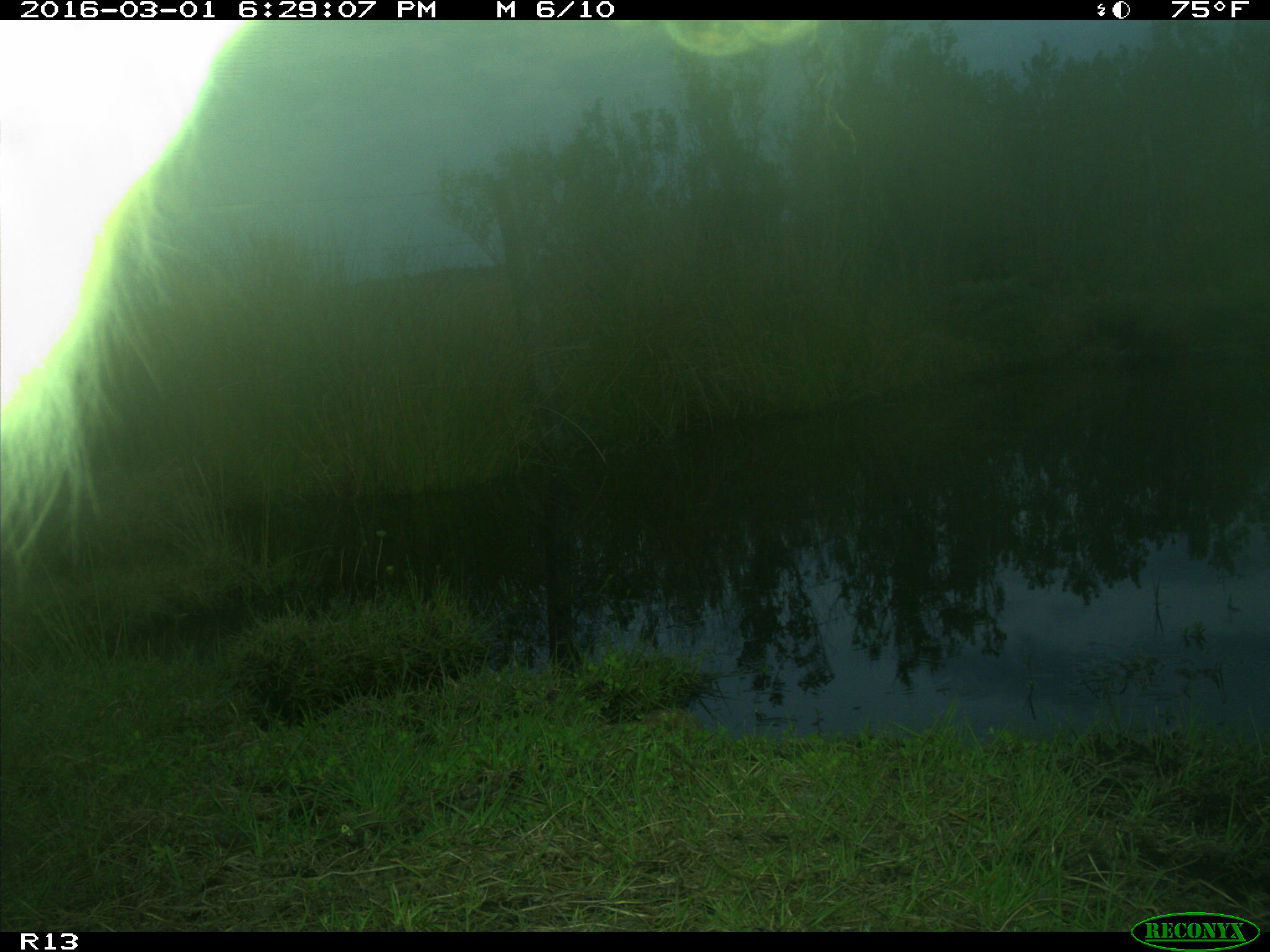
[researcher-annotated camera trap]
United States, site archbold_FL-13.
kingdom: Animalia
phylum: Chordata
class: Mammalia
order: Artiodactyla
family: Bovidae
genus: Bos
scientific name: Bos taurus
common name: domestic cow